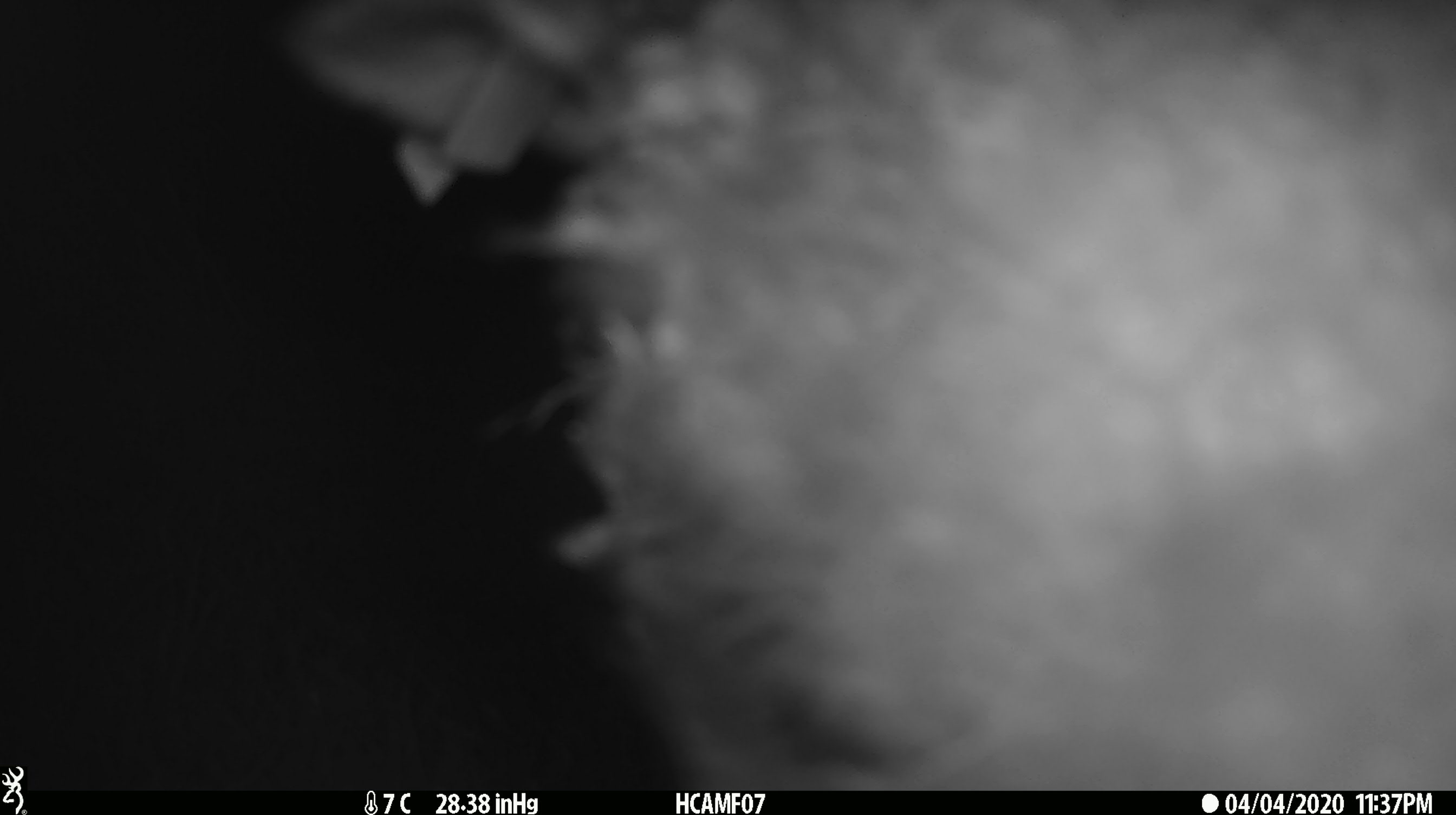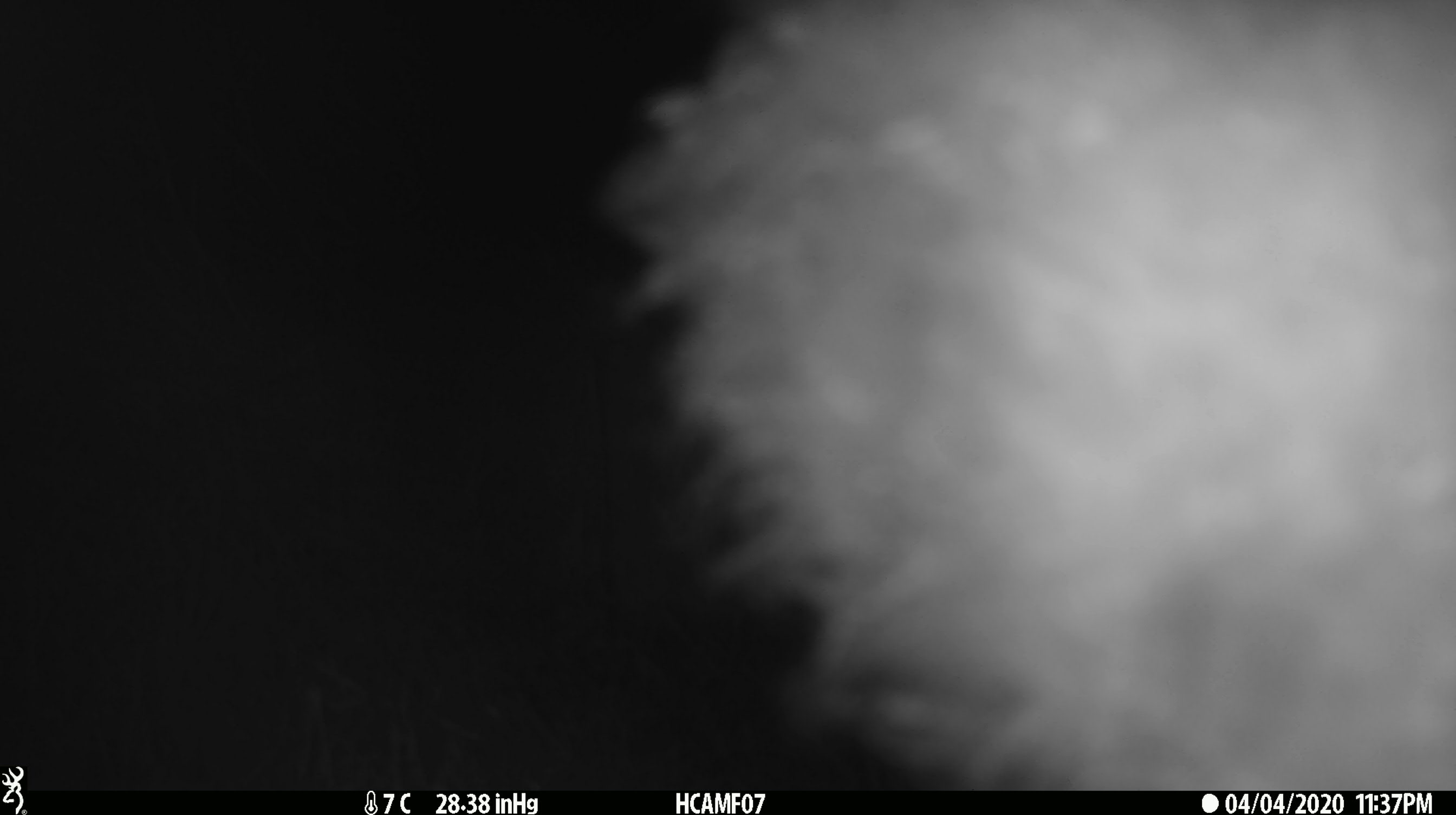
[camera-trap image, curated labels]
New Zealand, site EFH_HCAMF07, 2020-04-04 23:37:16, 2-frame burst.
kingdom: Animalia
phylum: Chordata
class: Mammalia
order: Artiodactyla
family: Bovidae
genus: Ovis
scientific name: Ovis aries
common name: domestic sheep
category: sheep